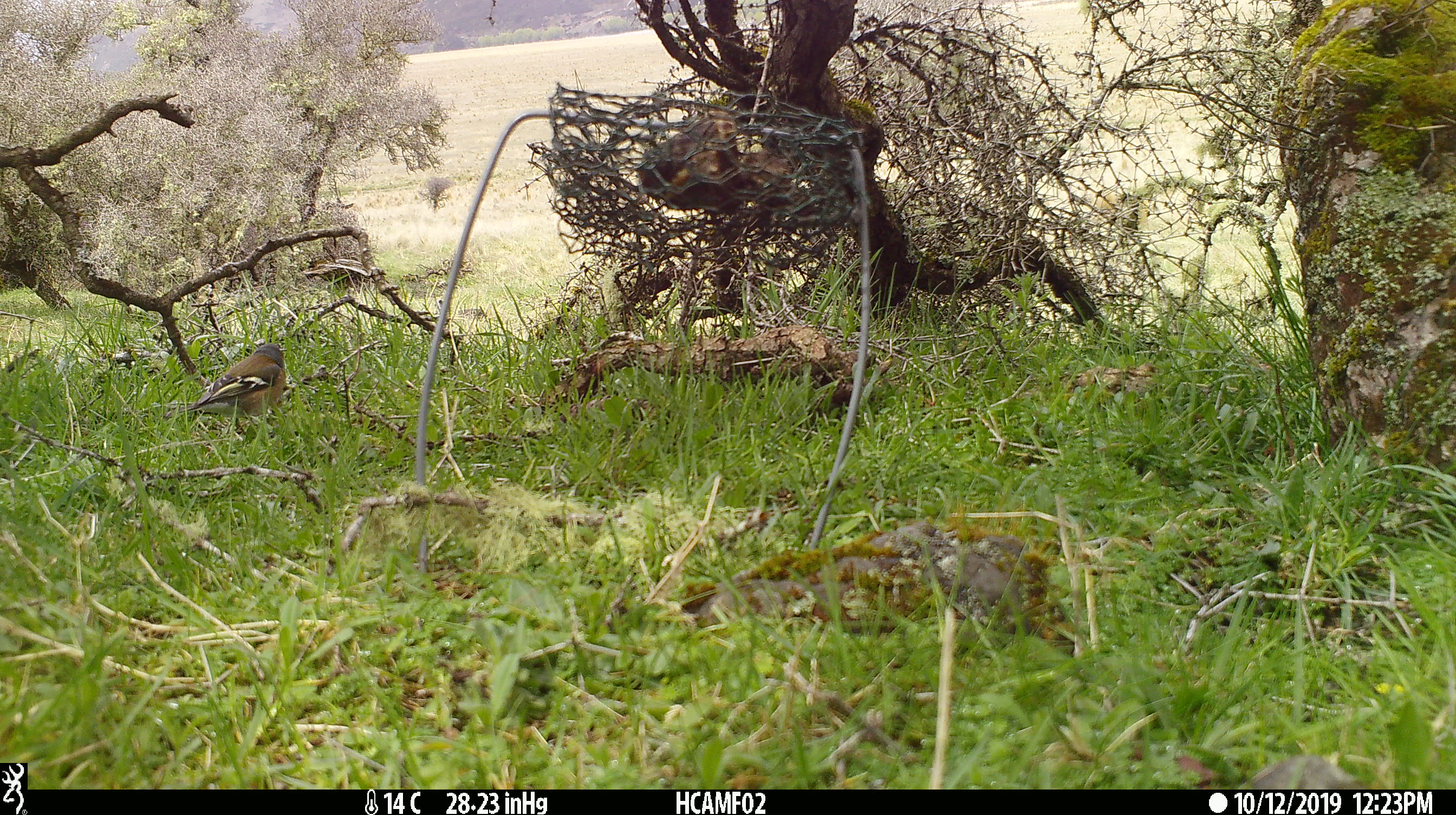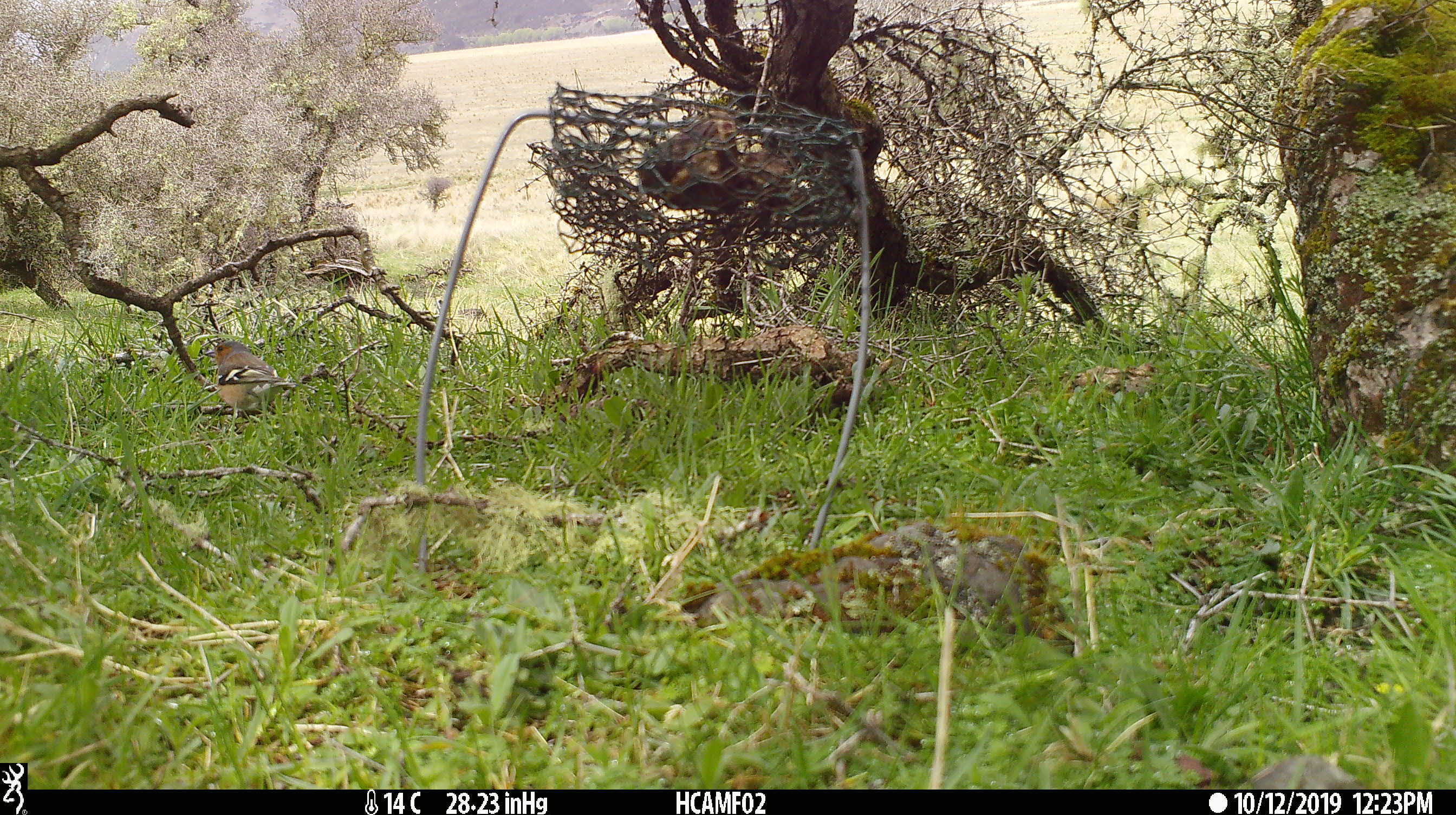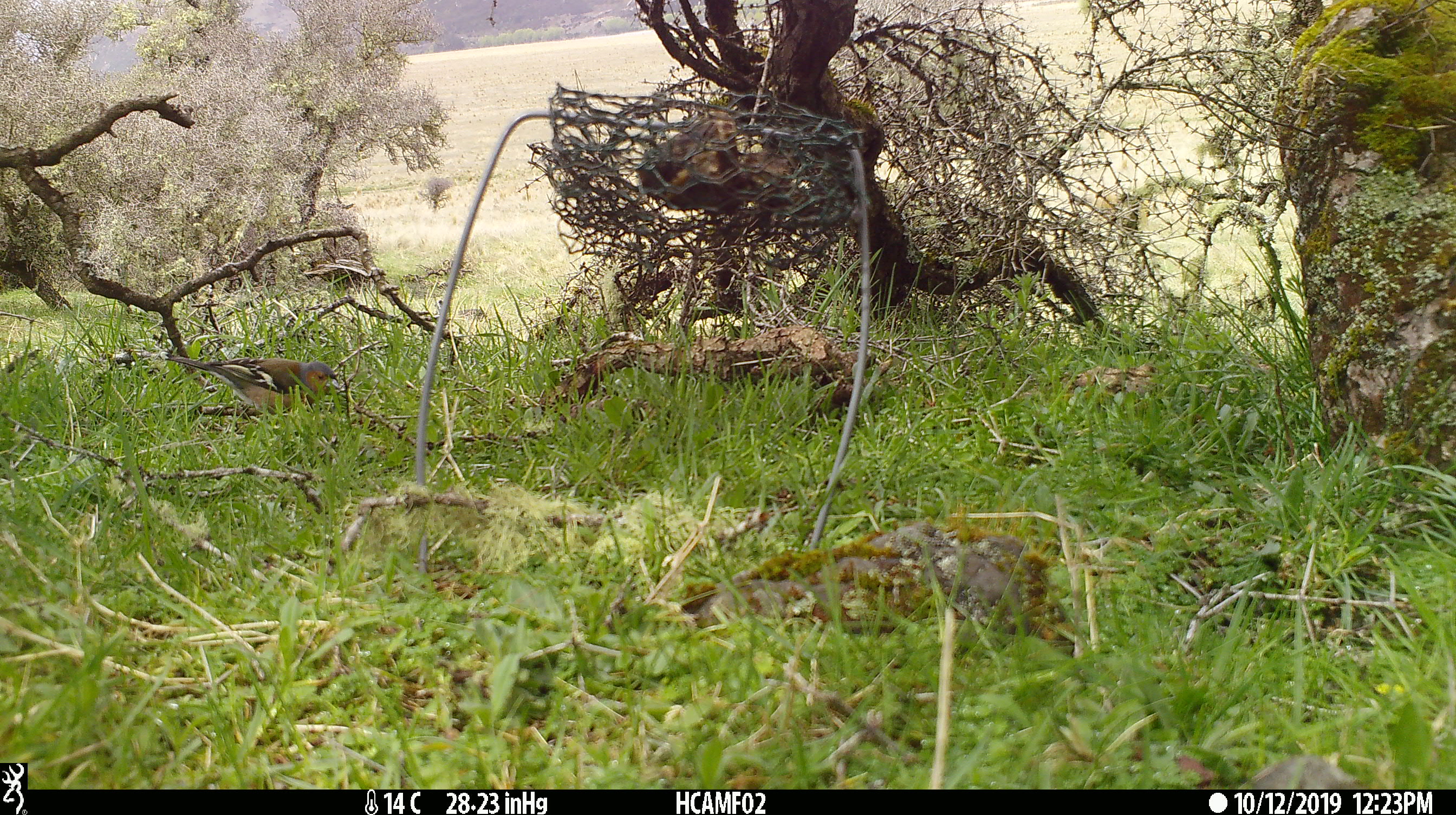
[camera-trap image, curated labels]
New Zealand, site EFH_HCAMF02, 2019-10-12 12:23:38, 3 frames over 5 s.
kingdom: Animalia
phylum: Chordata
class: Aves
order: Passeriformes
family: Fringillidae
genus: Fringilla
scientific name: Fringilla coelebs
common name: common chaffinch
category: chaffinch